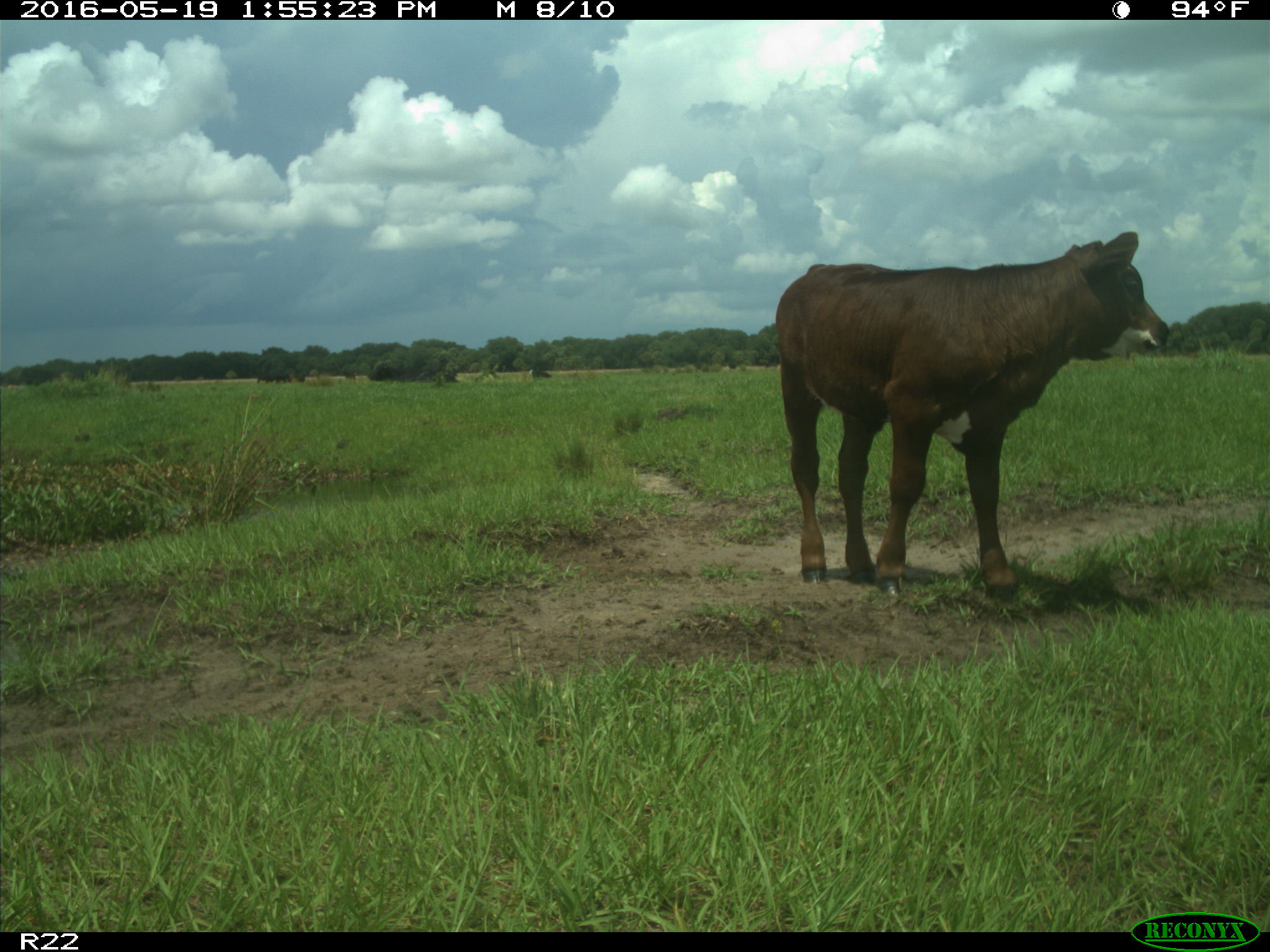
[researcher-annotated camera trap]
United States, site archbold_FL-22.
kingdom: Animalia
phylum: Chordata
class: Mammalia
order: Artiodactyla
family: Bovidae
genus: Bos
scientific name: Bos taurus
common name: domestic cow